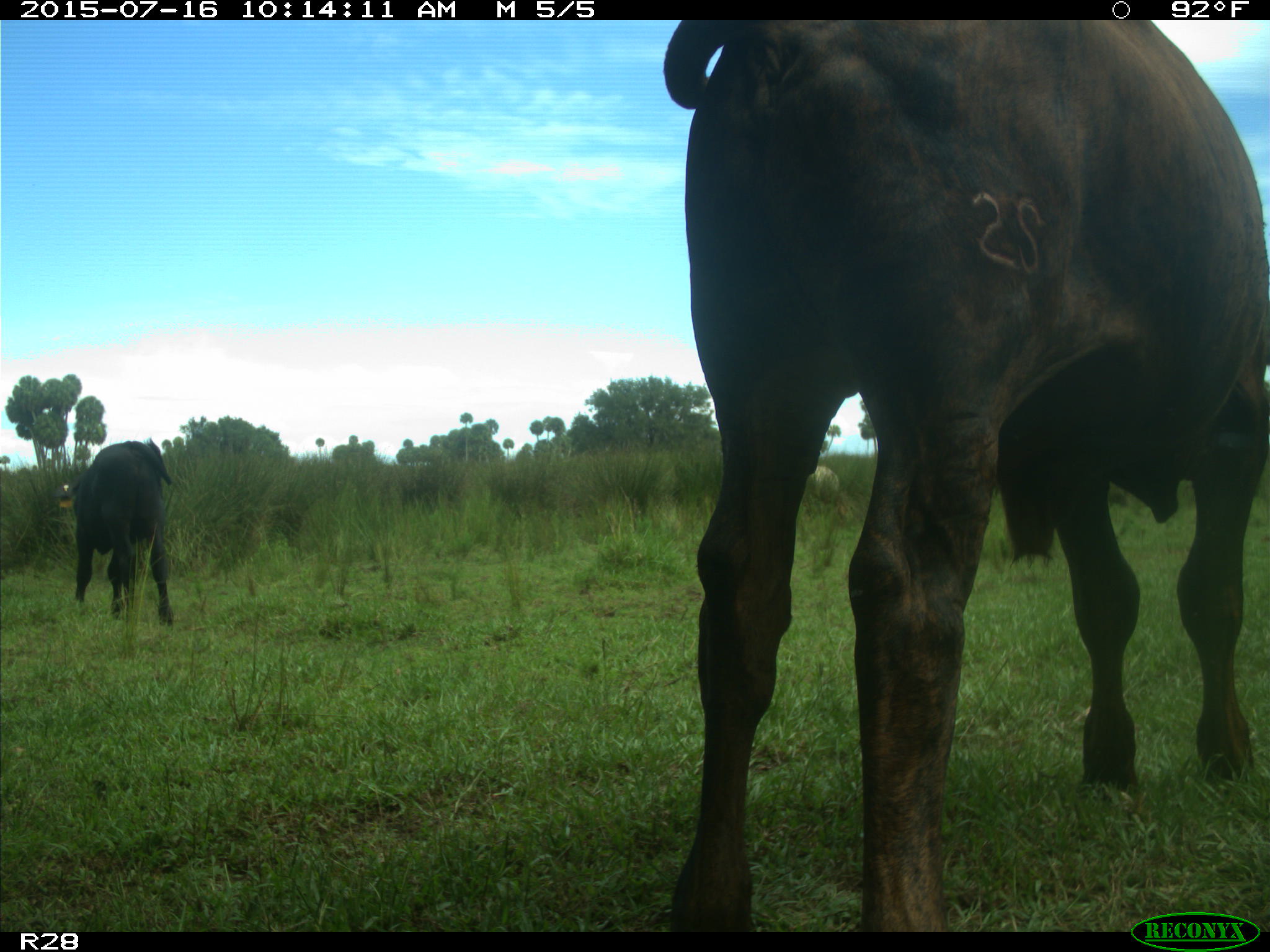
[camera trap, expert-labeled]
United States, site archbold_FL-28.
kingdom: Animalia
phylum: Chordata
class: Mammalia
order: Artiodactyla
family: Bovidae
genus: Bos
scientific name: Bos taurus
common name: domestic cow